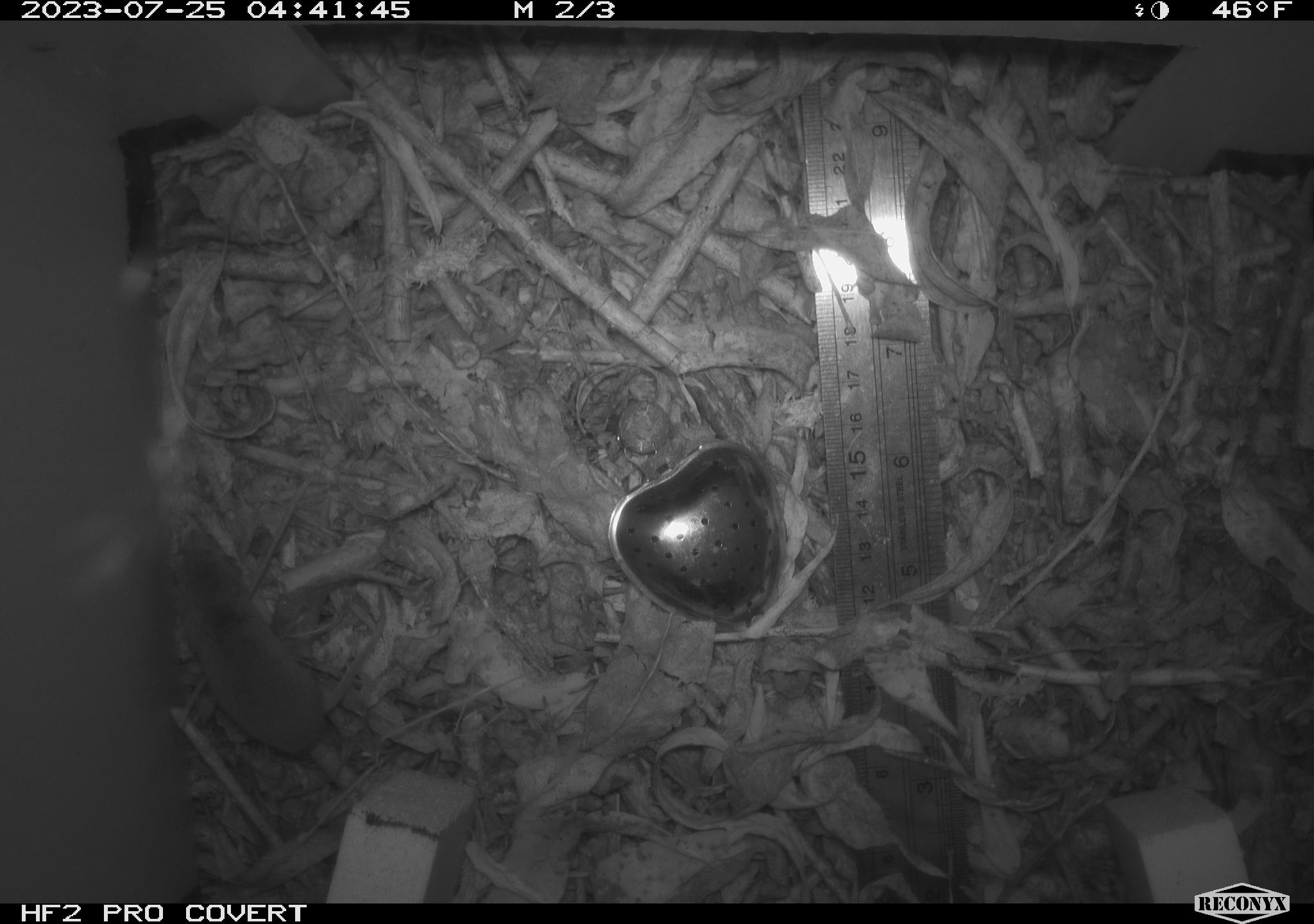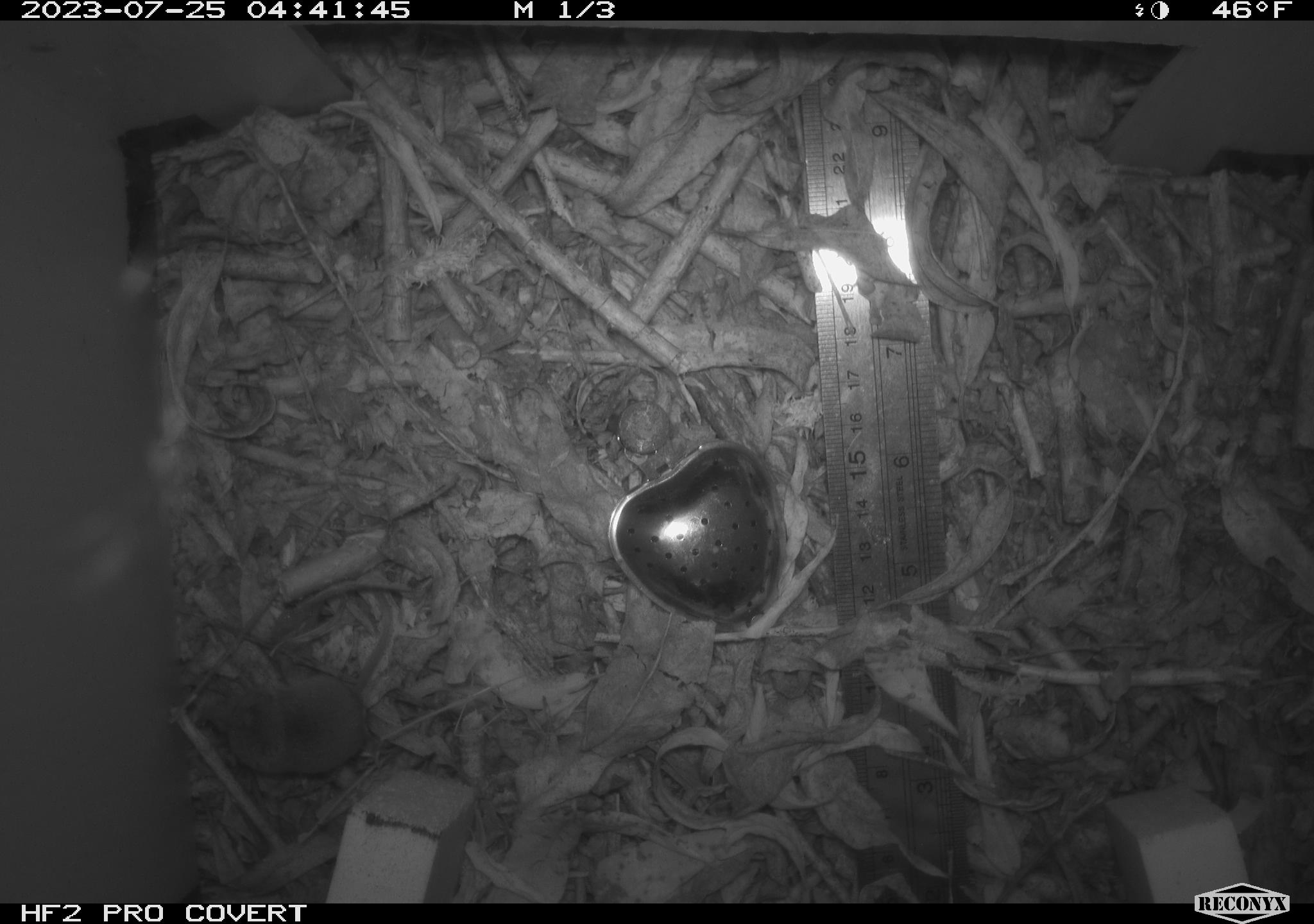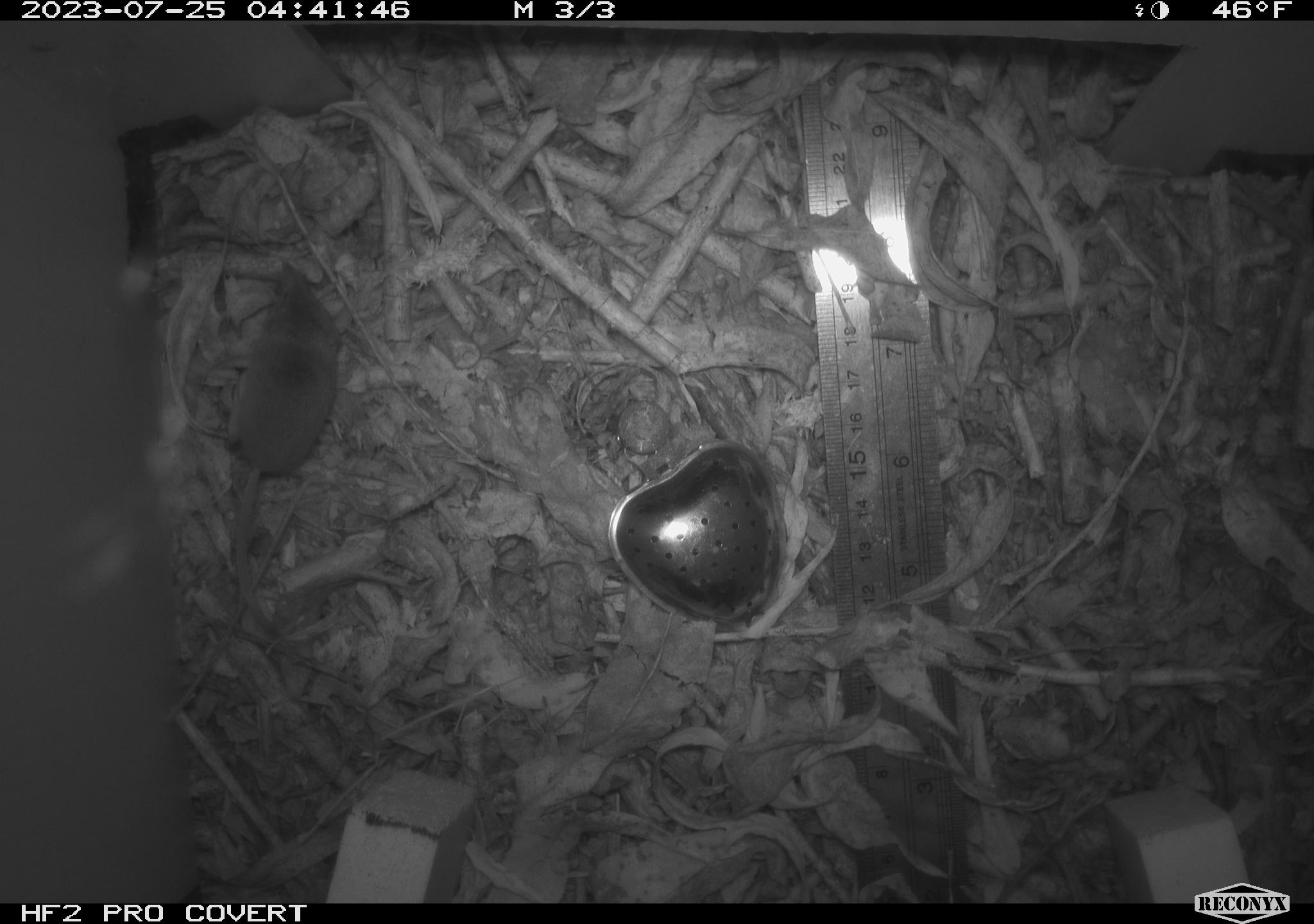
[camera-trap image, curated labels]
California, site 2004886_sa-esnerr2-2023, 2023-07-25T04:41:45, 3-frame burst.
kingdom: Animalia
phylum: Chordata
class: Mammalia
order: Eulipotyphla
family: Soricidae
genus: Sorex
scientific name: Sorex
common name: long-tailed shrew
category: sorex species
Sorex species (long-tailed shrew) (Sorex).